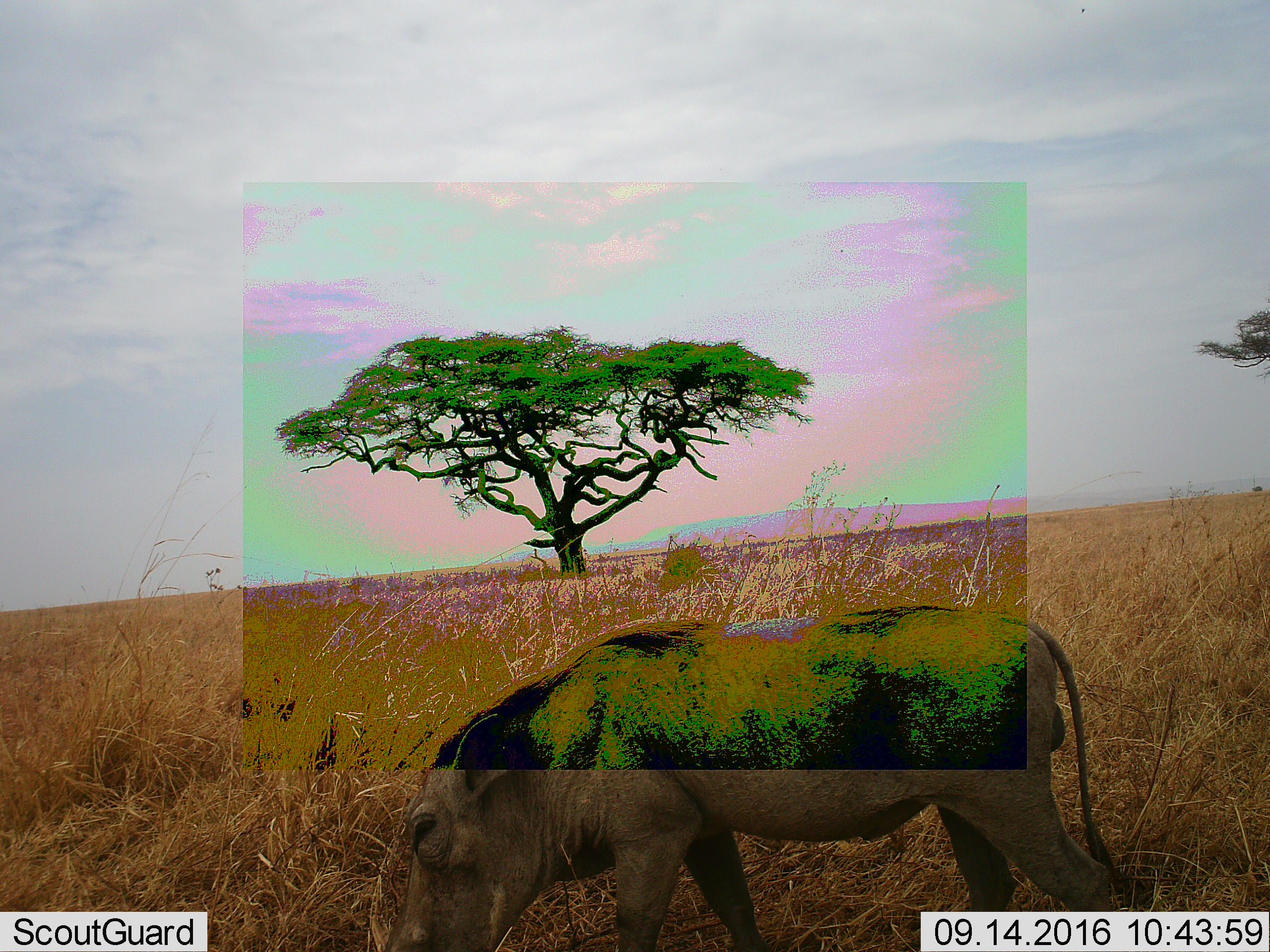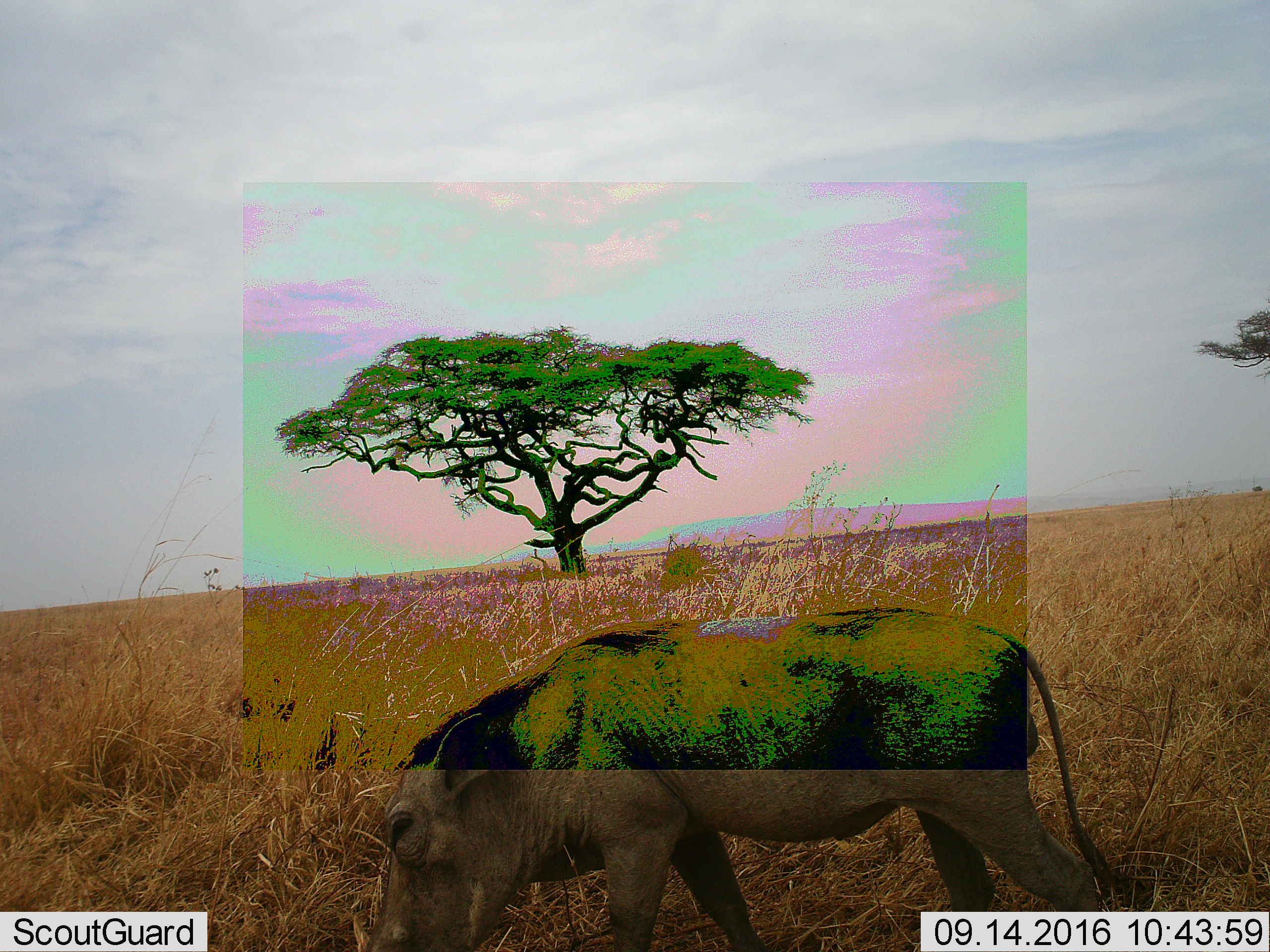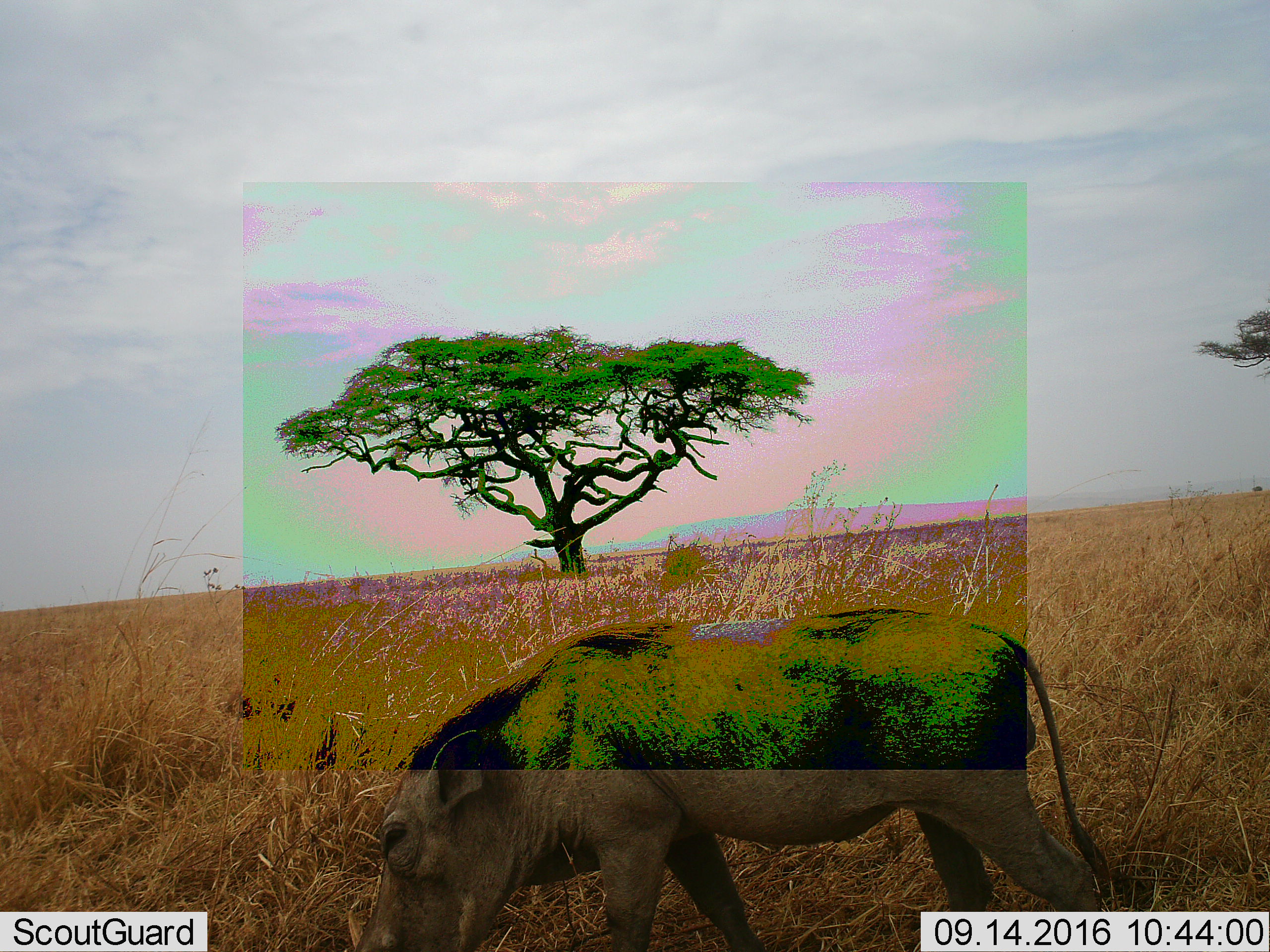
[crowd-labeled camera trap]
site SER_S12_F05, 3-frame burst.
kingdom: Animalia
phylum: Chordata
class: Mammalia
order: Artiodactyla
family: Suidae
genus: Phacochoerus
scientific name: Phacochoerus africanus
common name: warthog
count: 1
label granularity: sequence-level